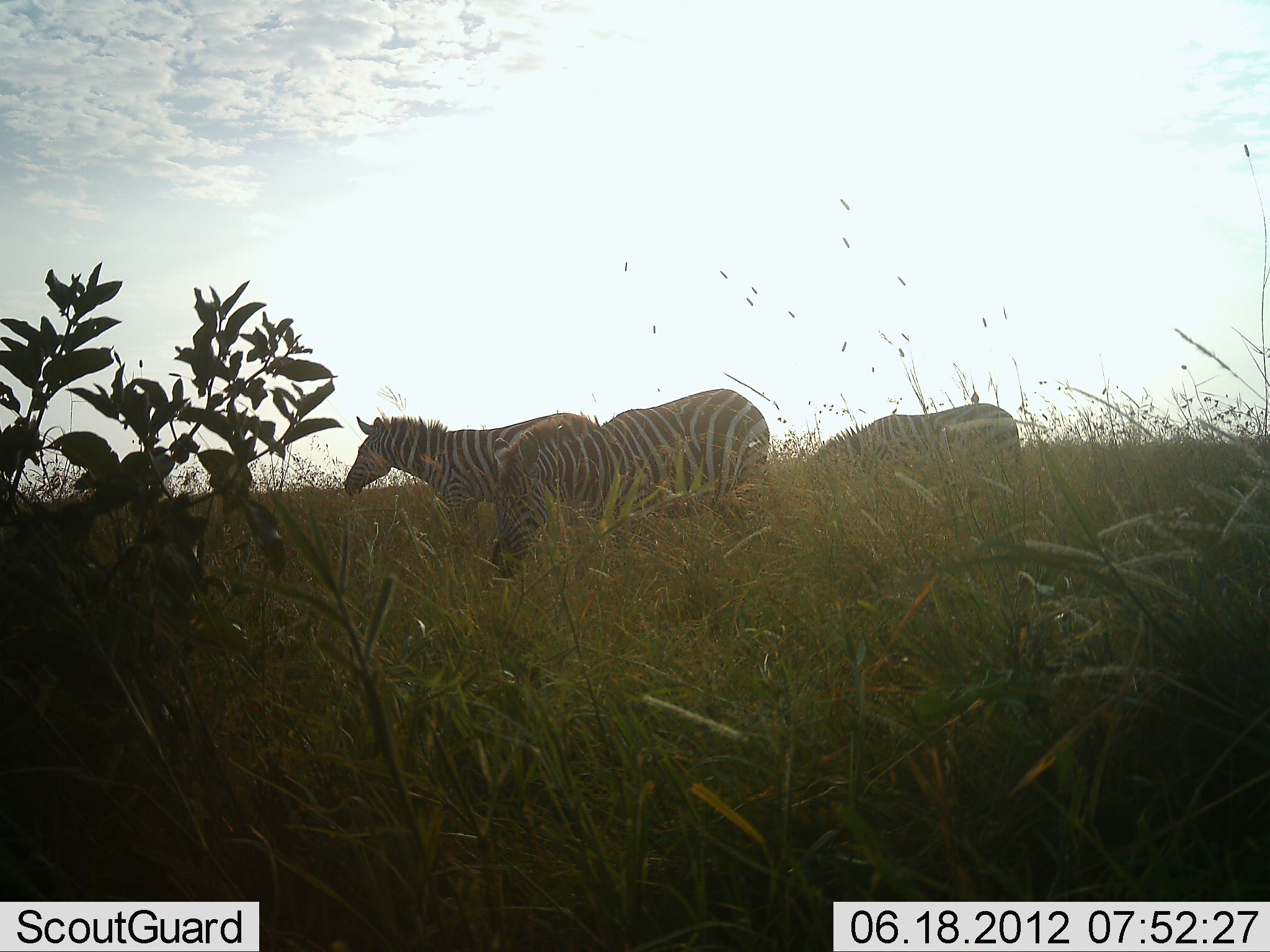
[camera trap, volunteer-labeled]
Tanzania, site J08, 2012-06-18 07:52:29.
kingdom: Animalia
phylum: Chordata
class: Mammalia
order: Perissodactyla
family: Equidae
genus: Equus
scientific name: Equus quagga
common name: plains zebra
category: zebra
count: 3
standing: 90%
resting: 0%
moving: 20%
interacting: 0%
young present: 0%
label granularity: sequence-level